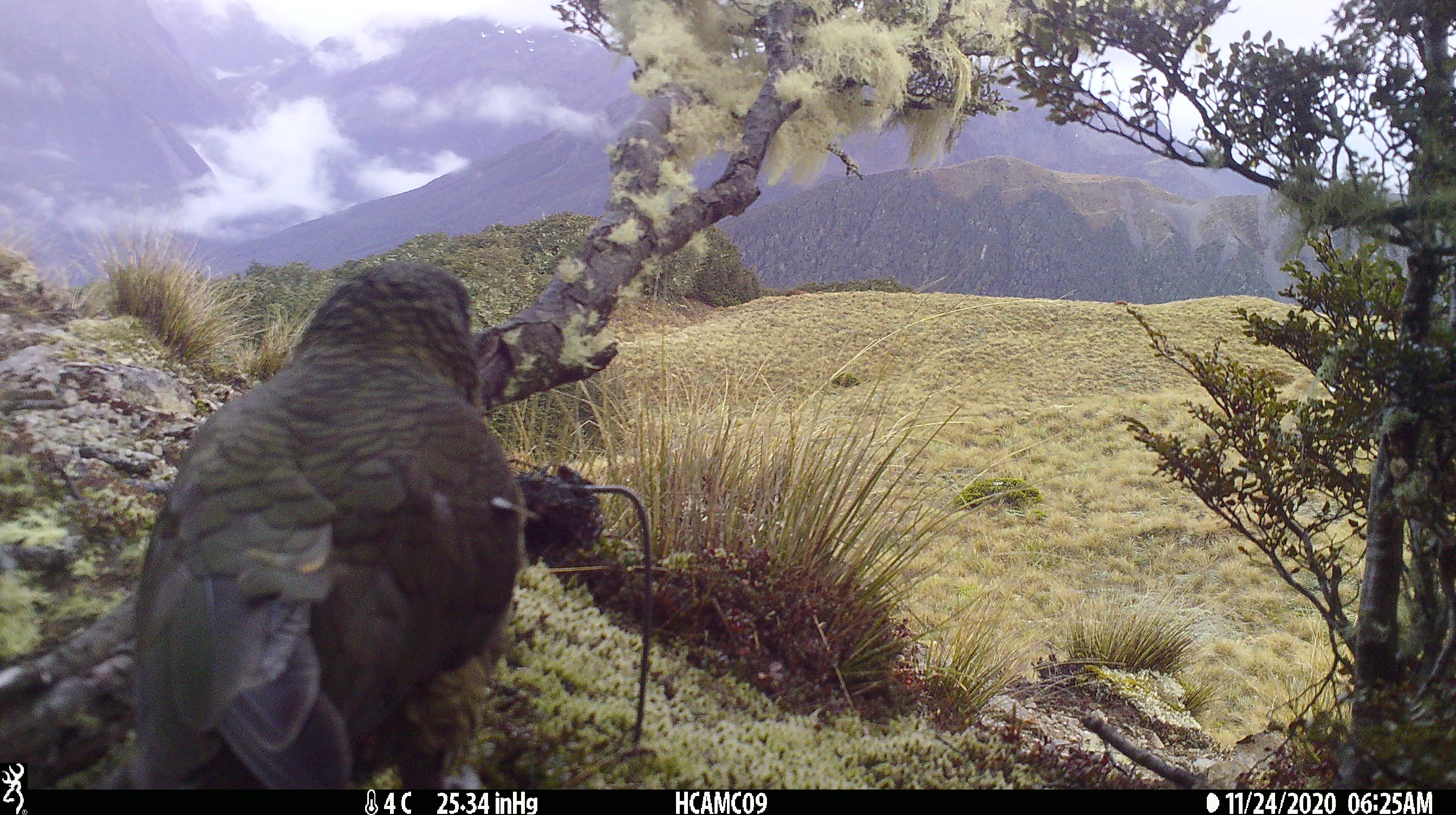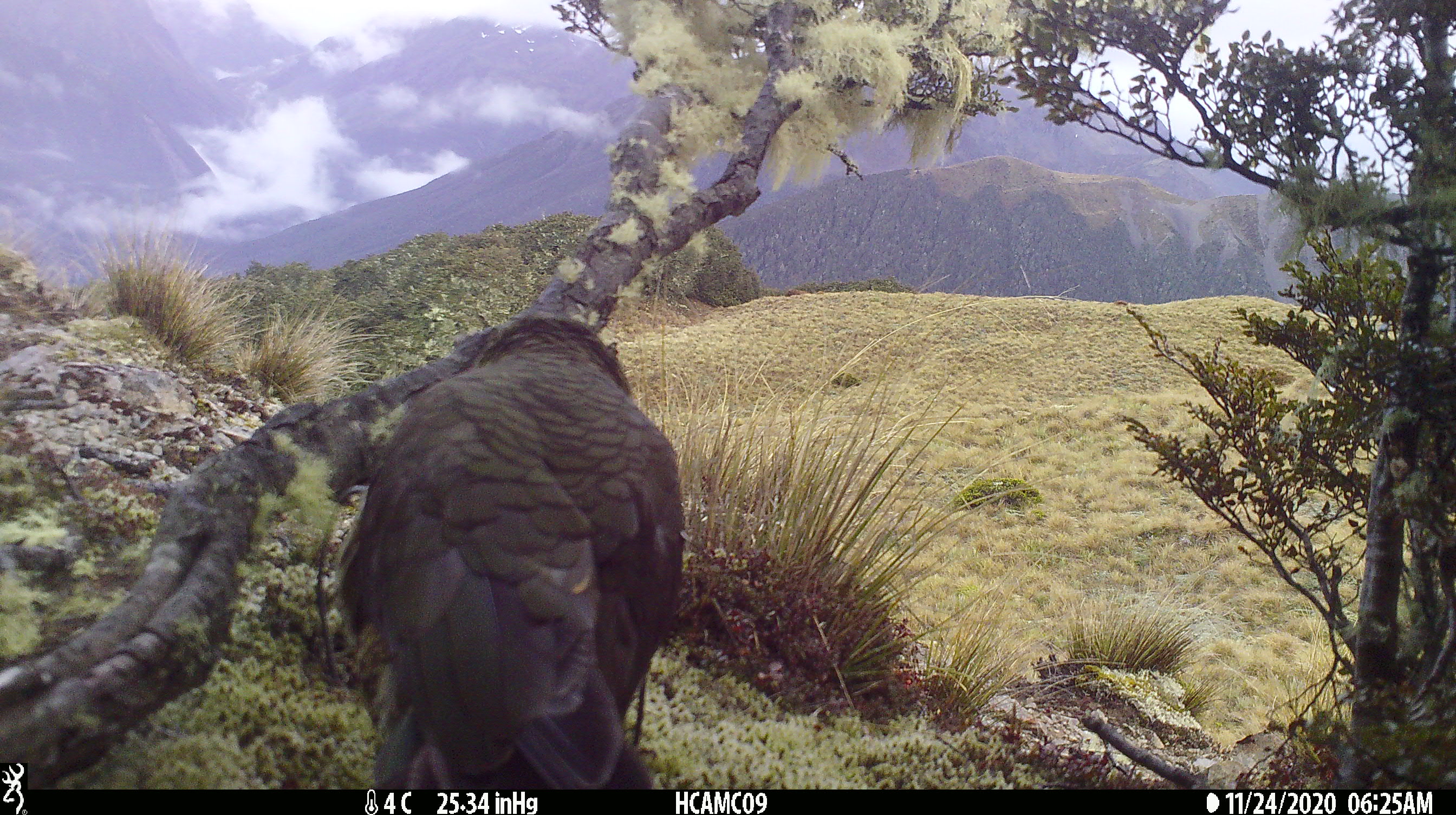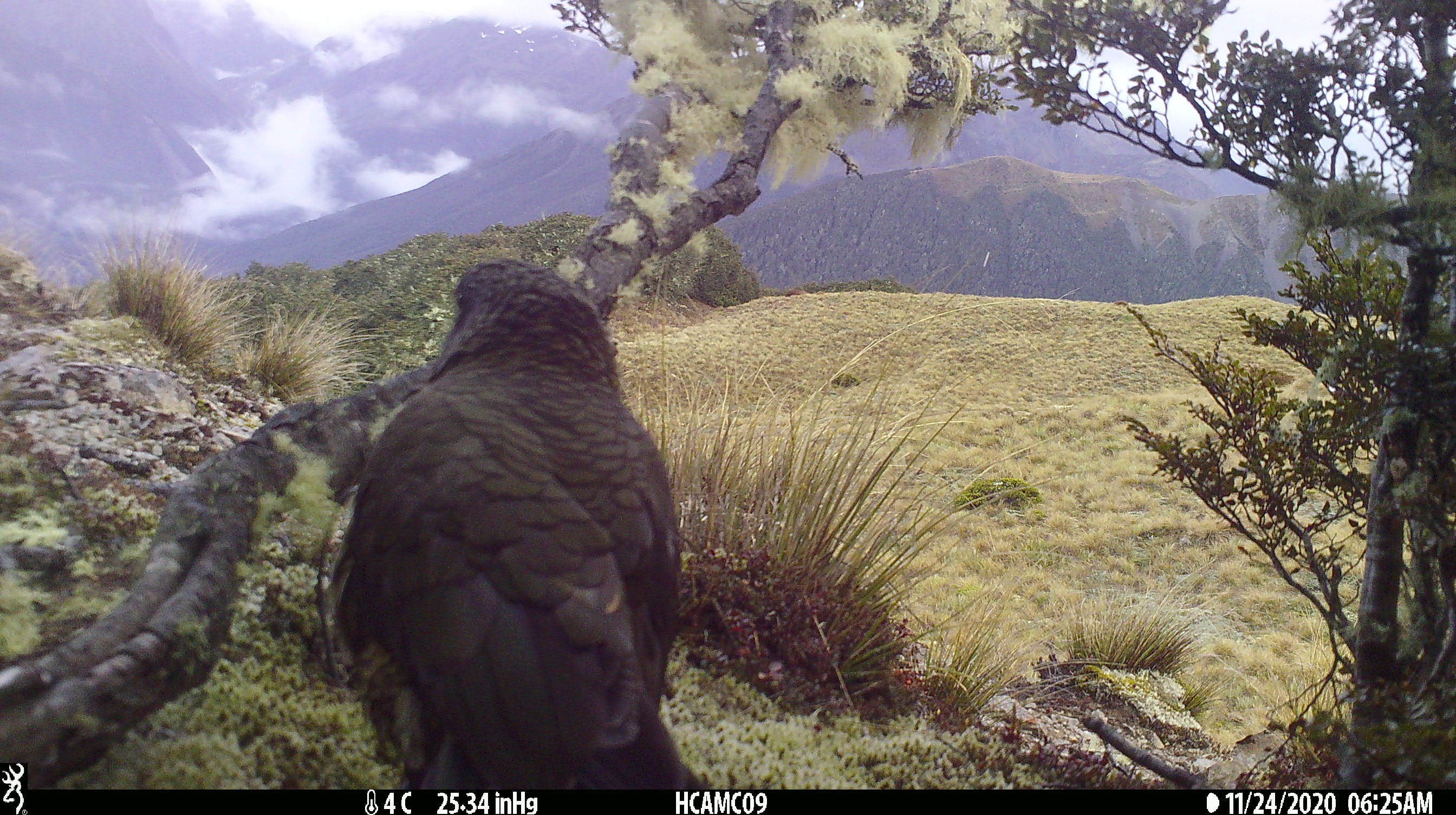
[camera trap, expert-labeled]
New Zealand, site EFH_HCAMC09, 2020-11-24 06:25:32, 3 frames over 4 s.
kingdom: Animalia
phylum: Chordata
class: Aves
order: Psittaciformes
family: Strigopidae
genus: Nestor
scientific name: Nestor notabilis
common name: kea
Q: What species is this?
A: Kea (Nestor notabilis).